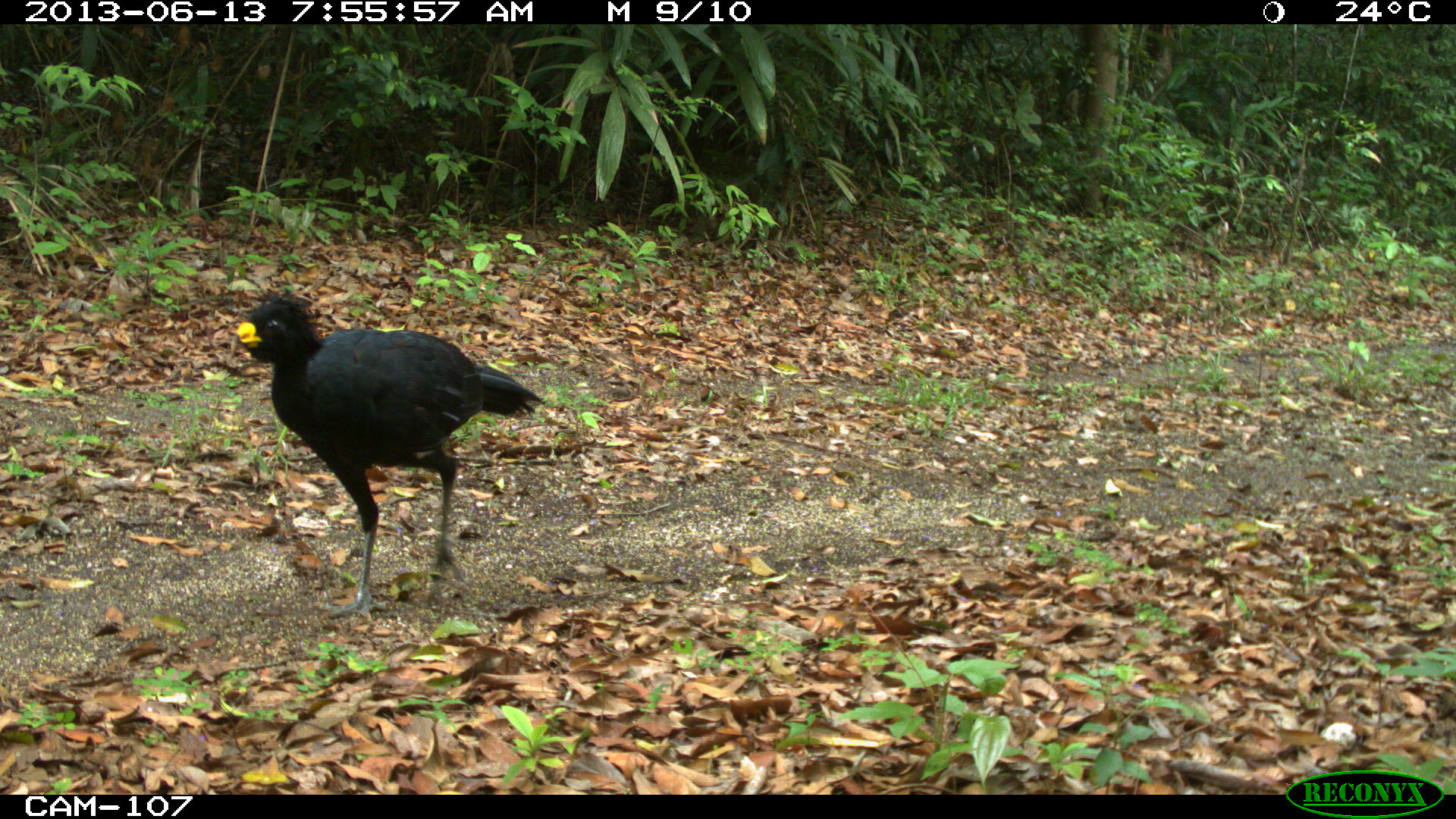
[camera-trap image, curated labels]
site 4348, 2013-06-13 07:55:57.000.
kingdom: Animalia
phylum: Chordata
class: Aves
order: Galliformes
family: Cracidae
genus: Crax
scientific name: Crax rubra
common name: great curassow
Crax rubra (great curassow), count 1, sex male.